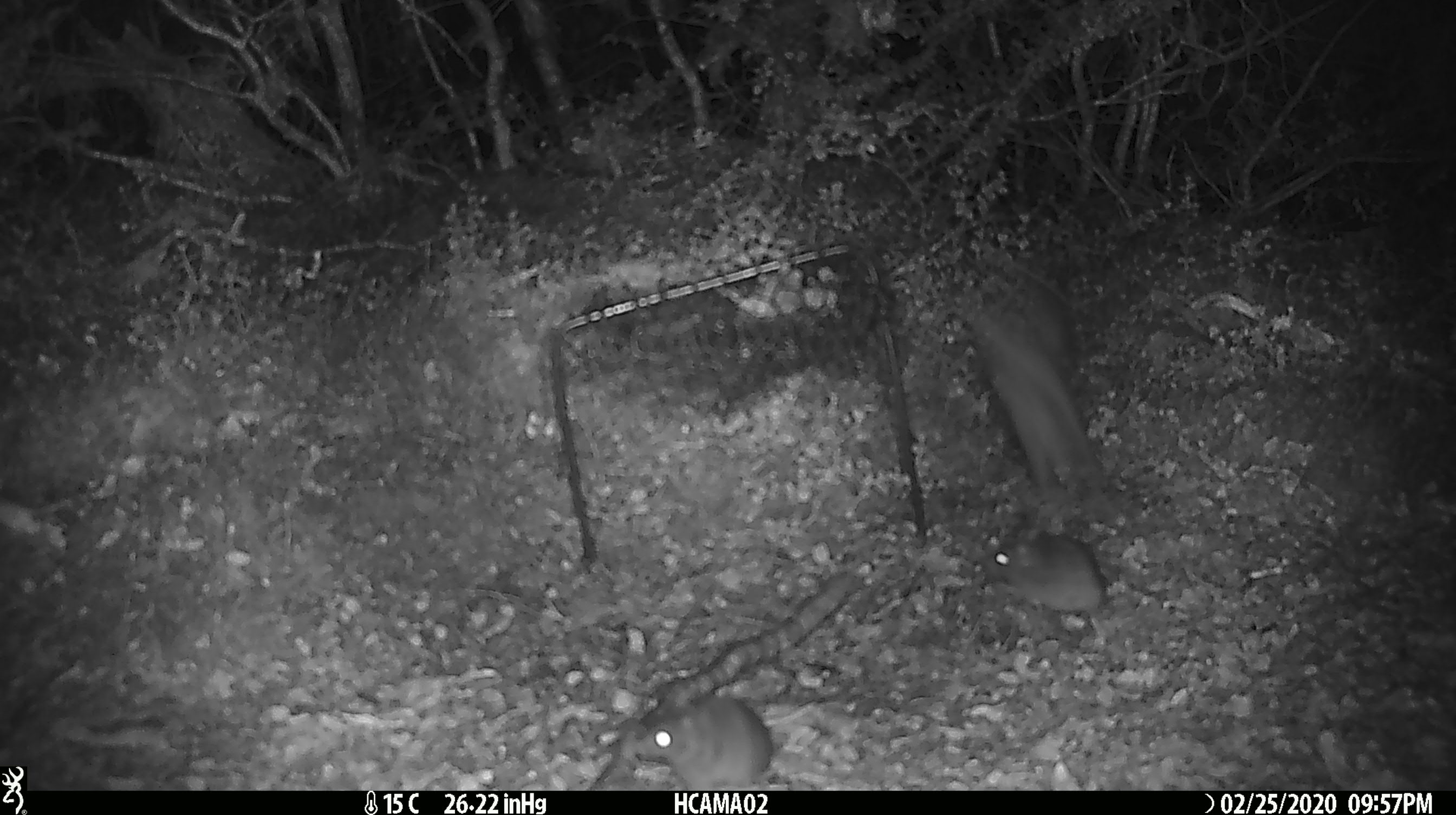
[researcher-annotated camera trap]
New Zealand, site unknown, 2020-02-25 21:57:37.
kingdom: Animalia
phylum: Chordata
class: Mammalia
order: Rodentia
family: Muridae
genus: Mus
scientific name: Mus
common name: mouse